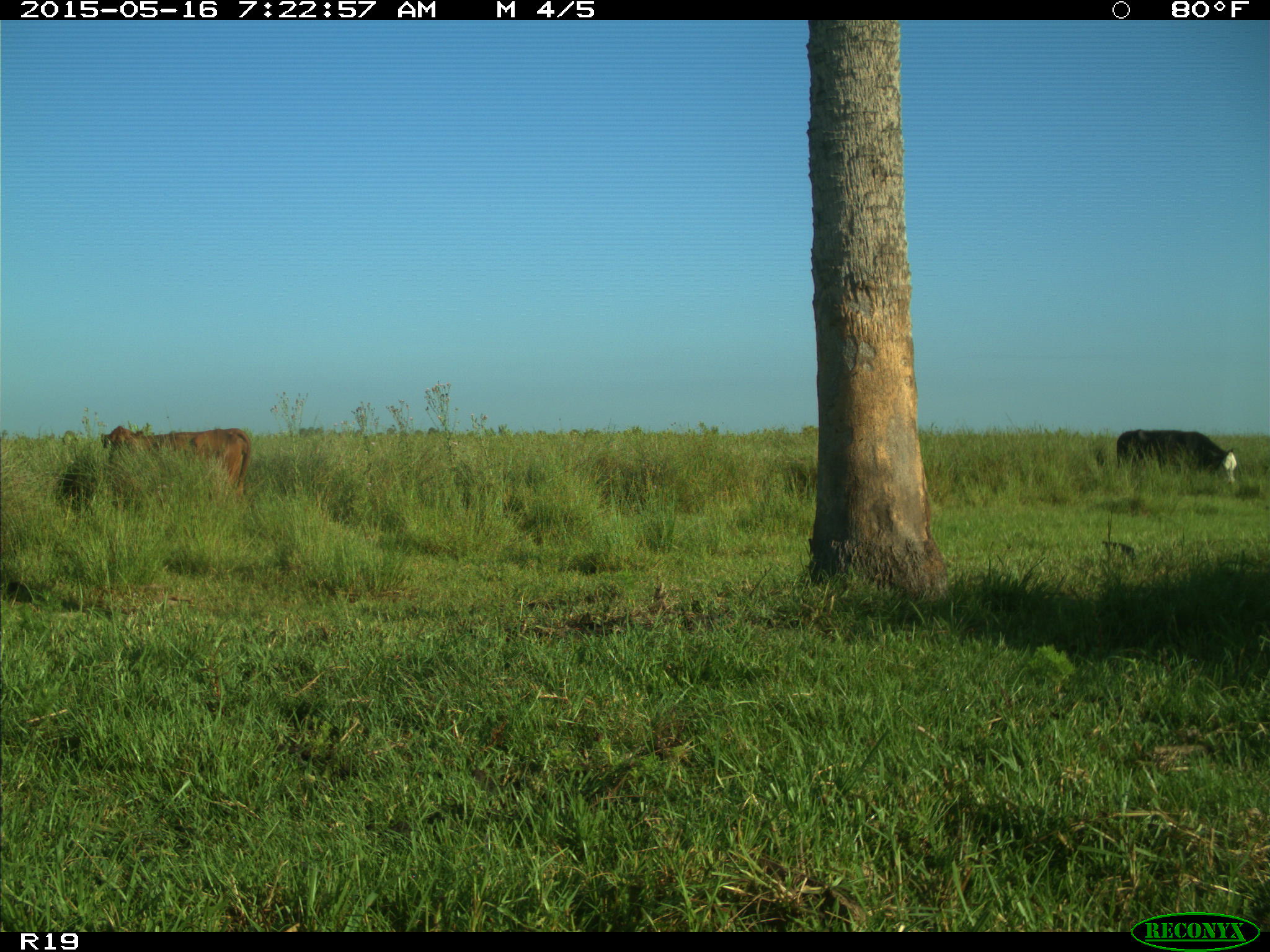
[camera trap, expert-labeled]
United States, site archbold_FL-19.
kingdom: Animalia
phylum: Chordata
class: Mammalia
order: Artiodactyla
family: Bovidae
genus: Bos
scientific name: Bos taurus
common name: domestic cow